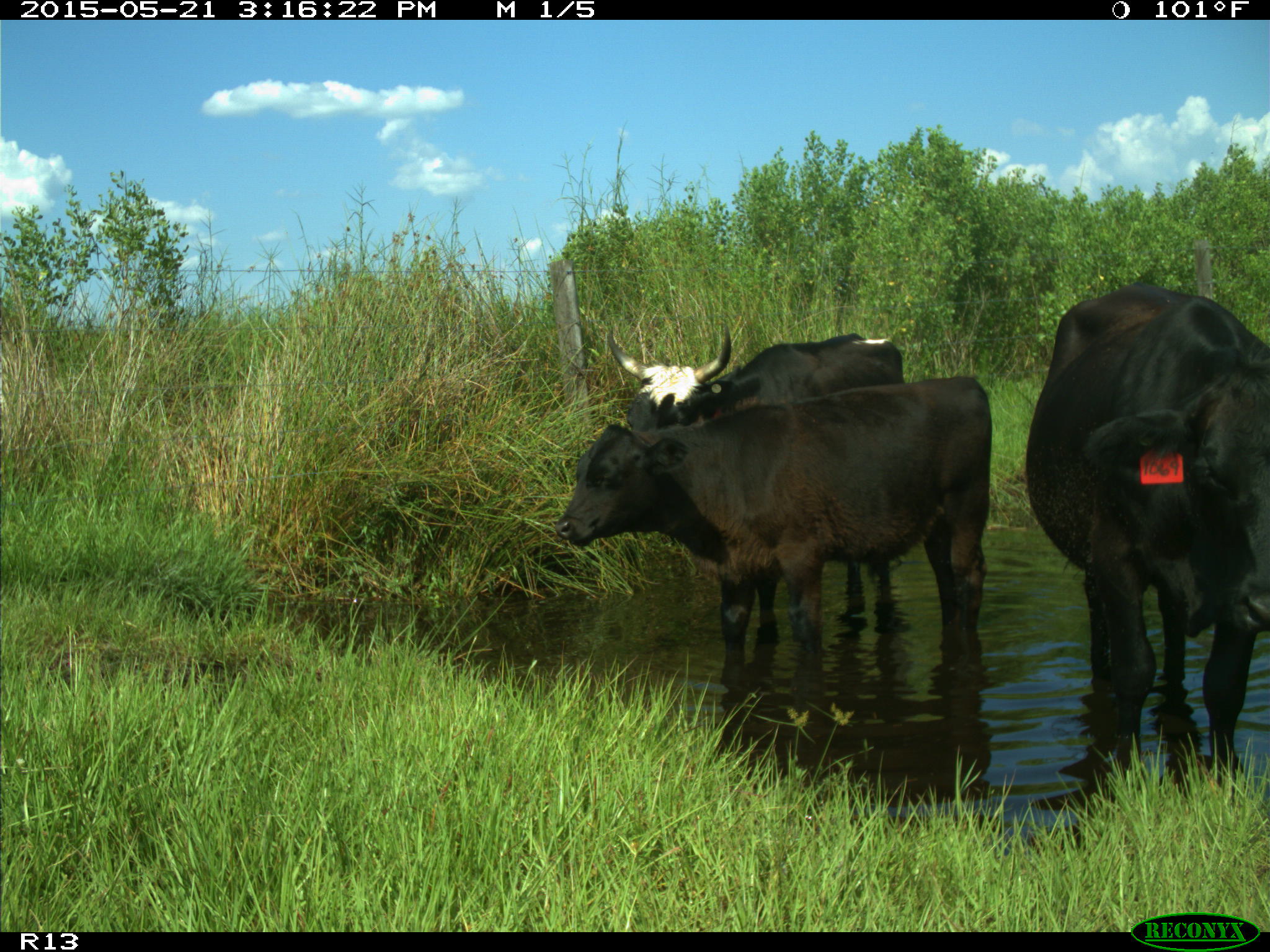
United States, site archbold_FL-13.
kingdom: Animalia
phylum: Chordata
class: Mammalia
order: Artiodactyla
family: Bovidae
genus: Bos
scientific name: Bos taurus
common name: domestic cow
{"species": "Bos taurus (domestic cow)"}